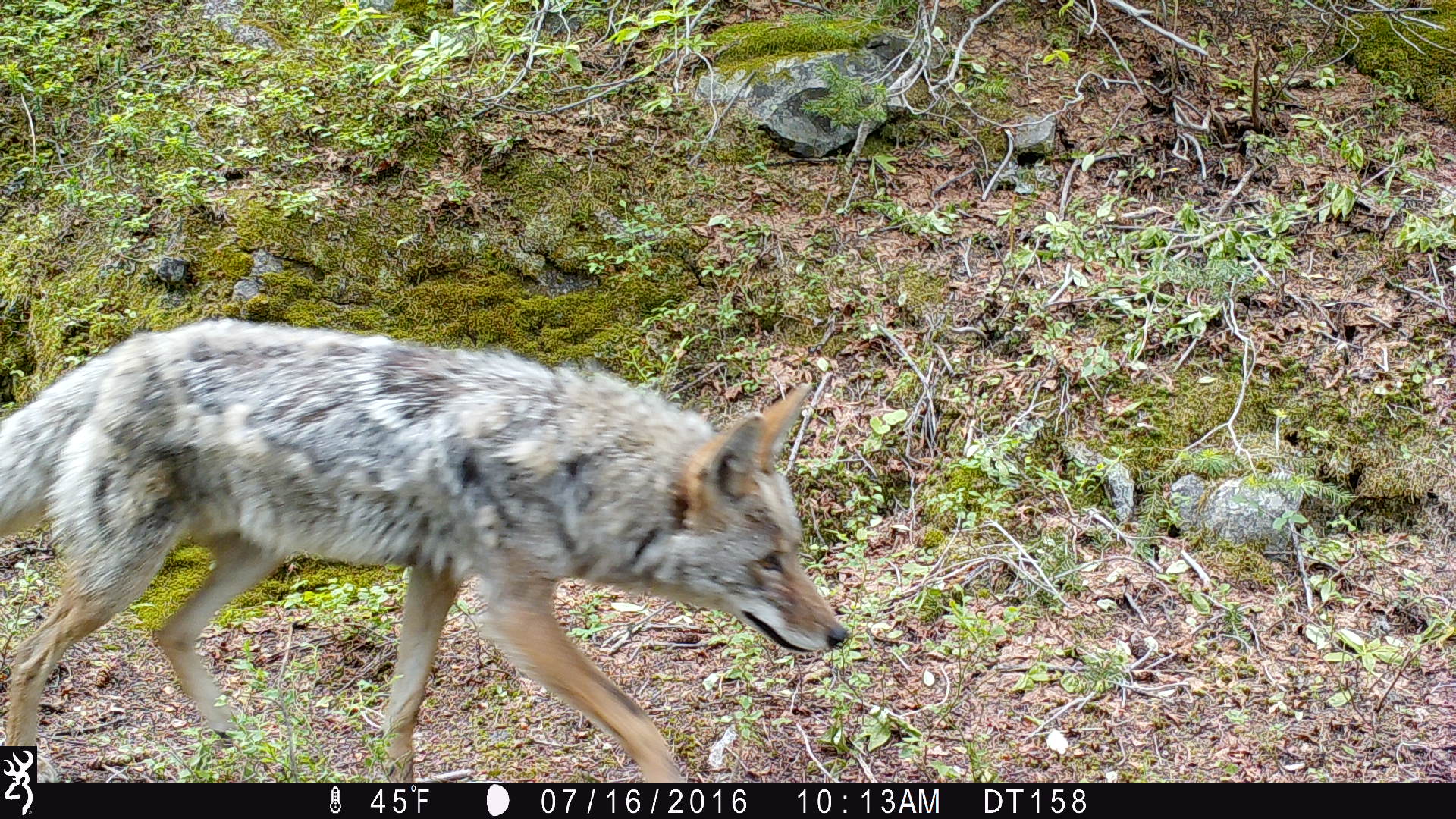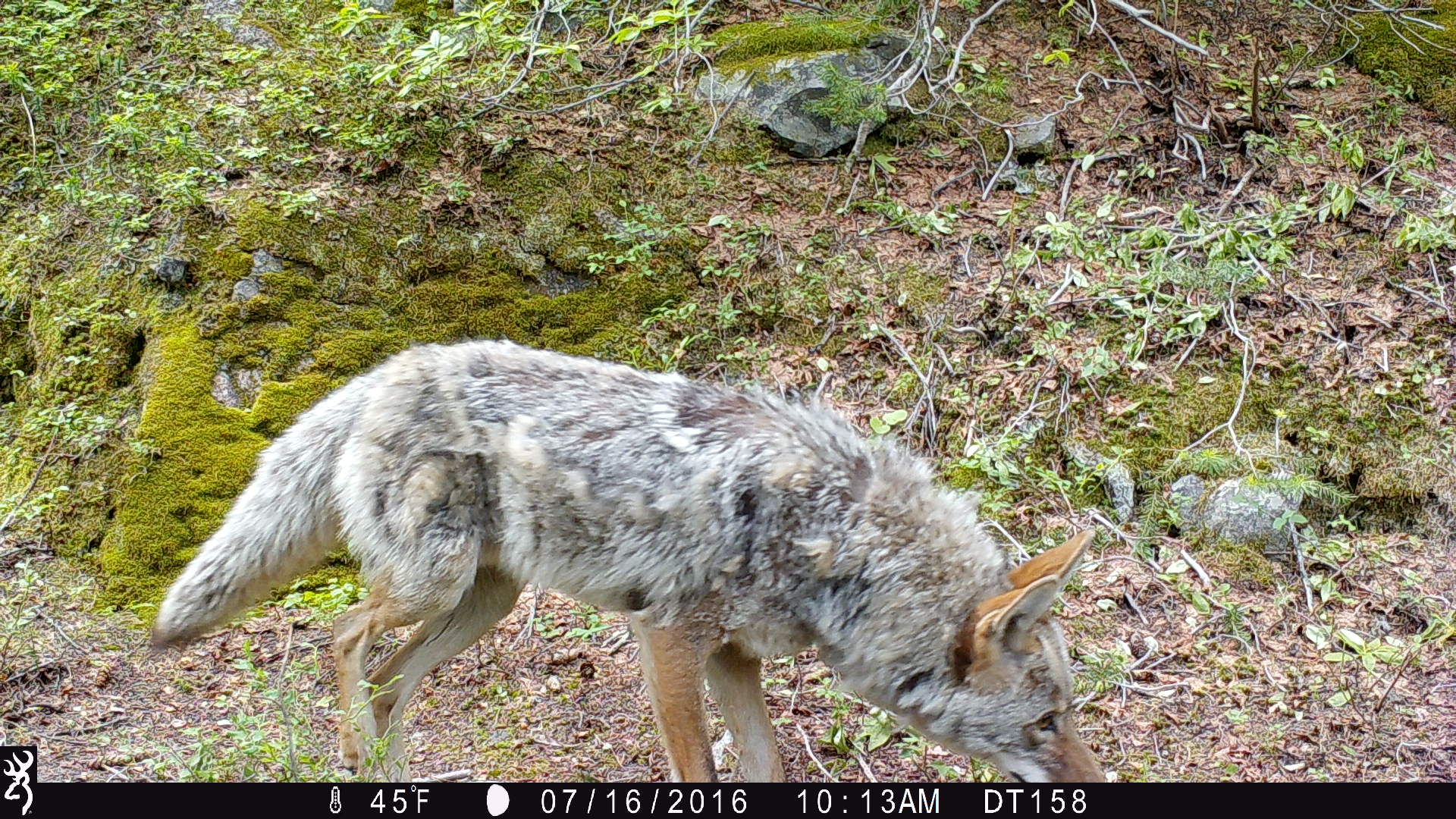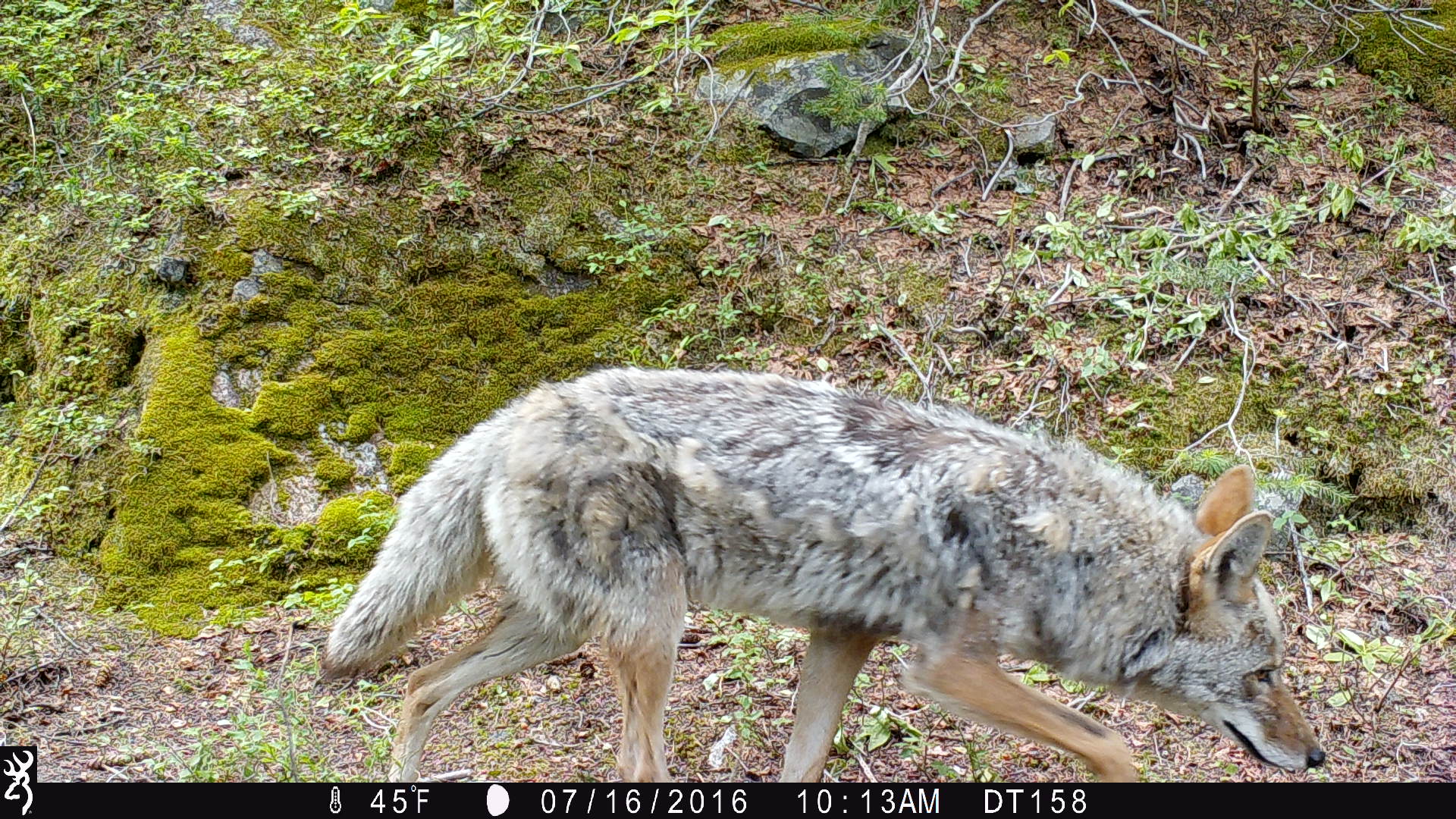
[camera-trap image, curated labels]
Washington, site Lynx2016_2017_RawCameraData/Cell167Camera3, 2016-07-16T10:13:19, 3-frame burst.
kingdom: Animalia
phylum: Chordata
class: Mammalia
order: Carnivora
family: Canidae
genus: Canis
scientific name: Canis latrans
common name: coyote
Canis latrans (coyote). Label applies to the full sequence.